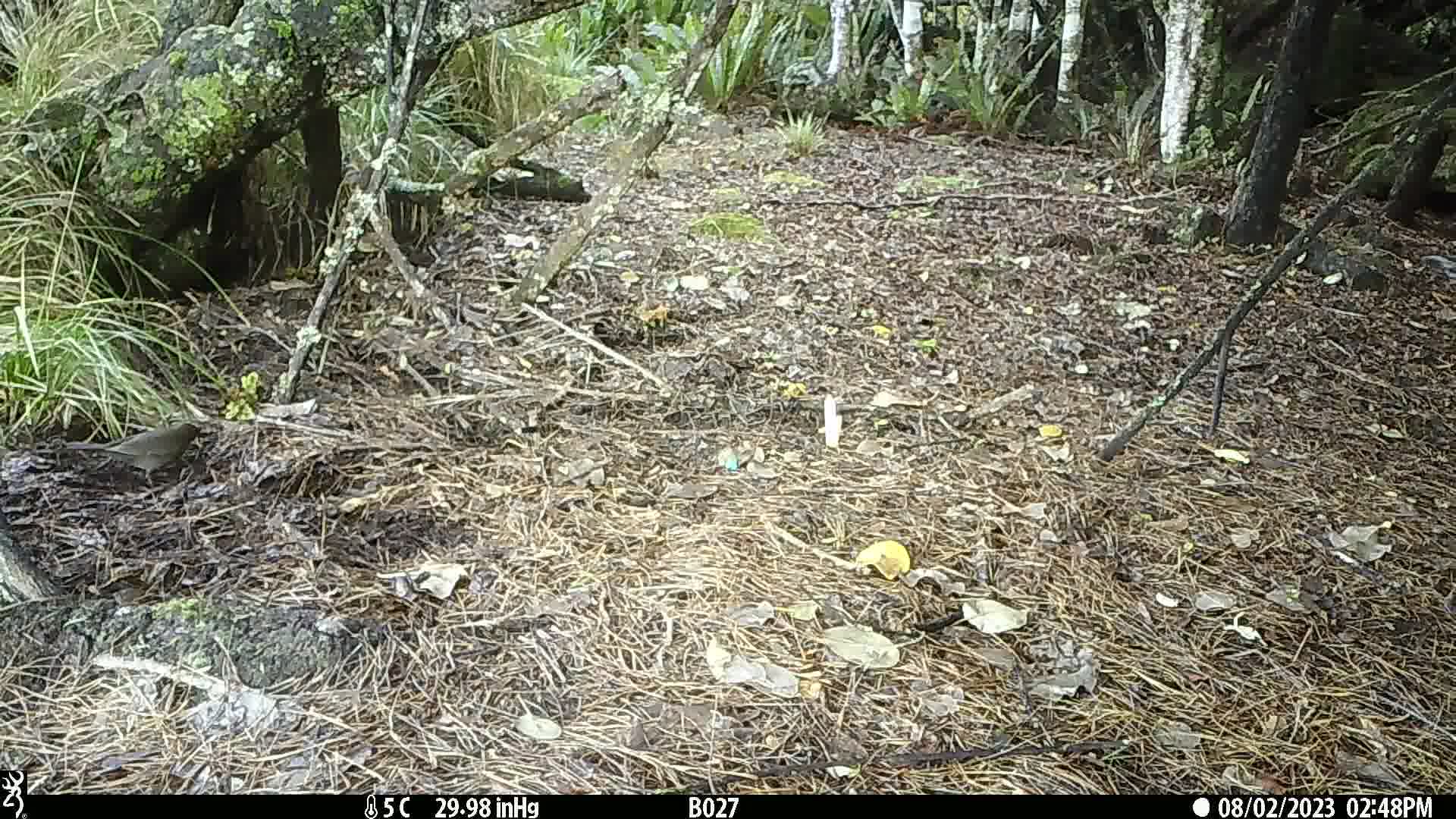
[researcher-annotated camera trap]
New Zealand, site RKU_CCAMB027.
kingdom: Animalia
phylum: Chordata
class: Aves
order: Passeriformes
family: Turdidae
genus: Turdus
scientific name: Turdus merula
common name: eurasian blackbird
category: blackbird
Blackbird (eurasian blackbird) (Turdus merula).